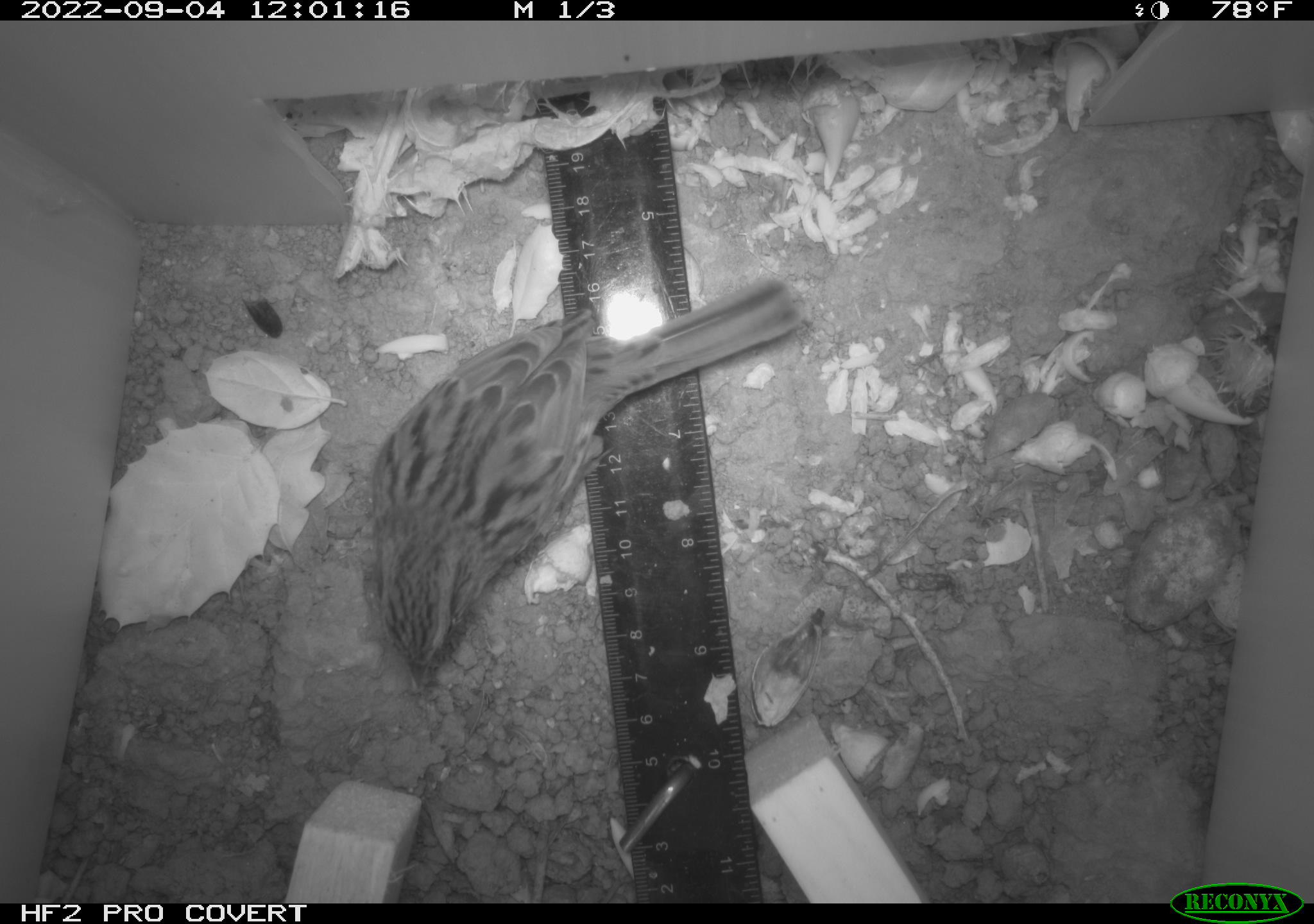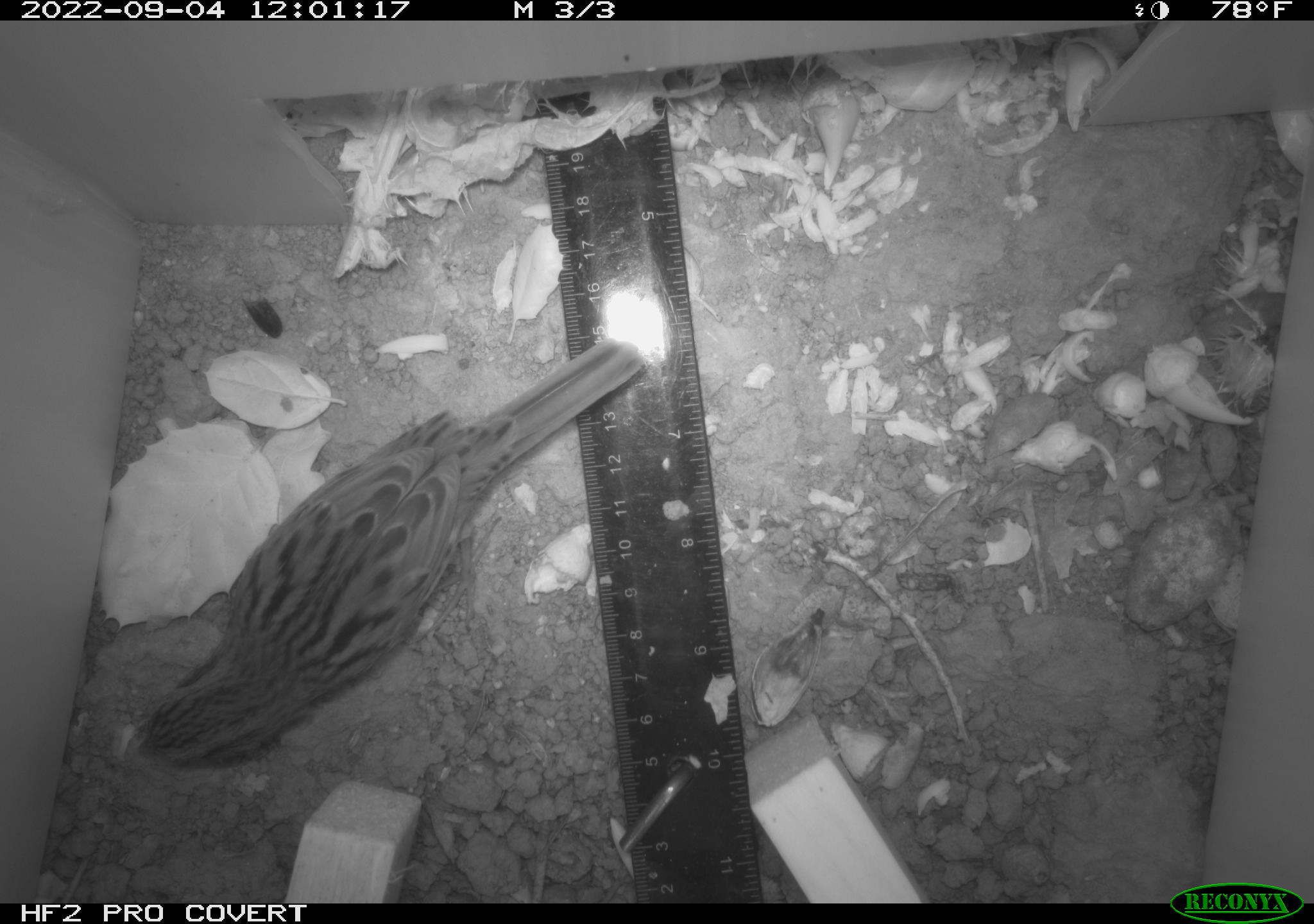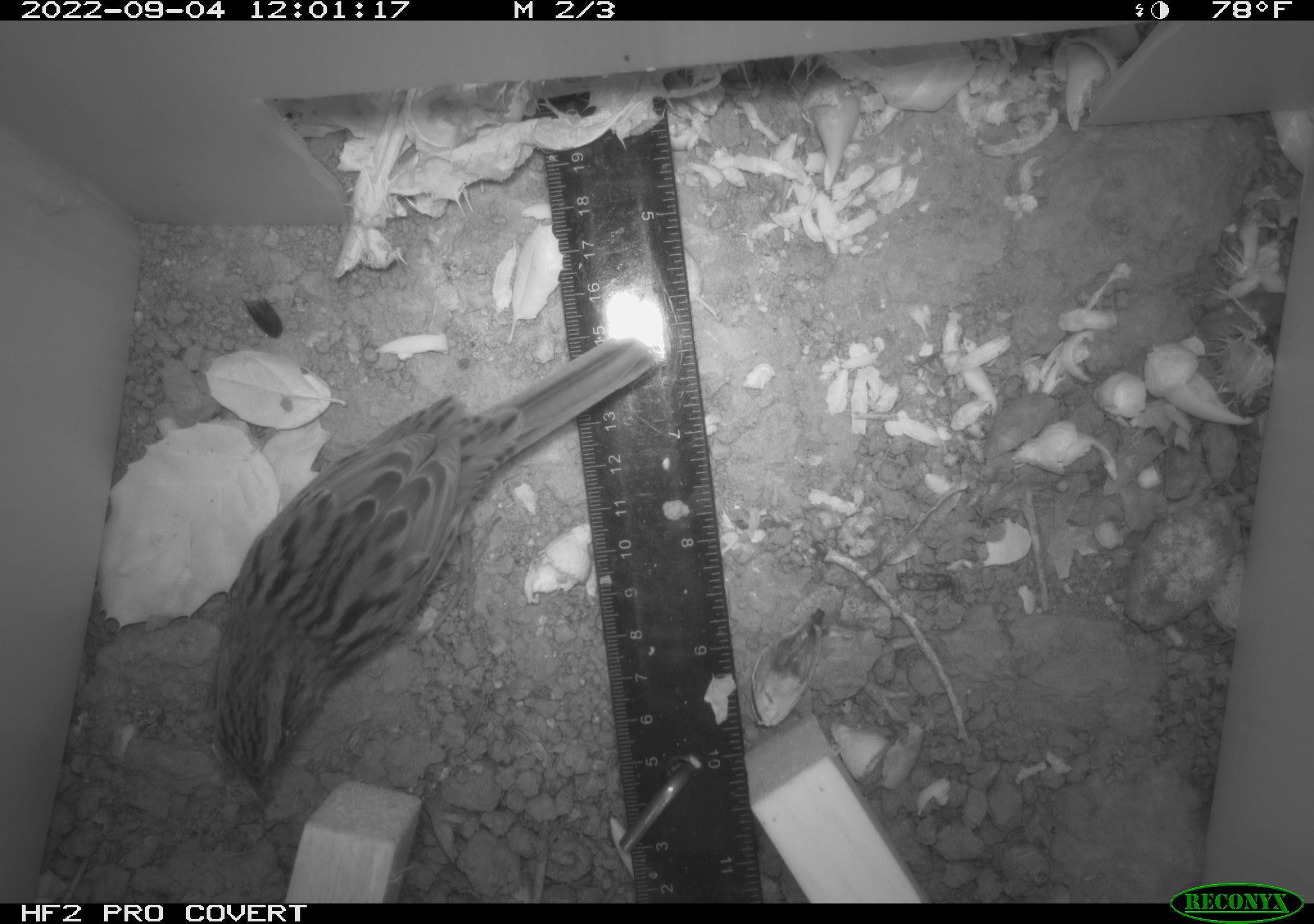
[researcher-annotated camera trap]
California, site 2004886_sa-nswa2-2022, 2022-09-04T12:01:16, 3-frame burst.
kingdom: Animalia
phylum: Chordata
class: Aves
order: Passeriformes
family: Passerellidae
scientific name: Passerellidae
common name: new world sparrows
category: passerellidae family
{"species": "passerellidae family (new world sparrows) (Passerellidae)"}